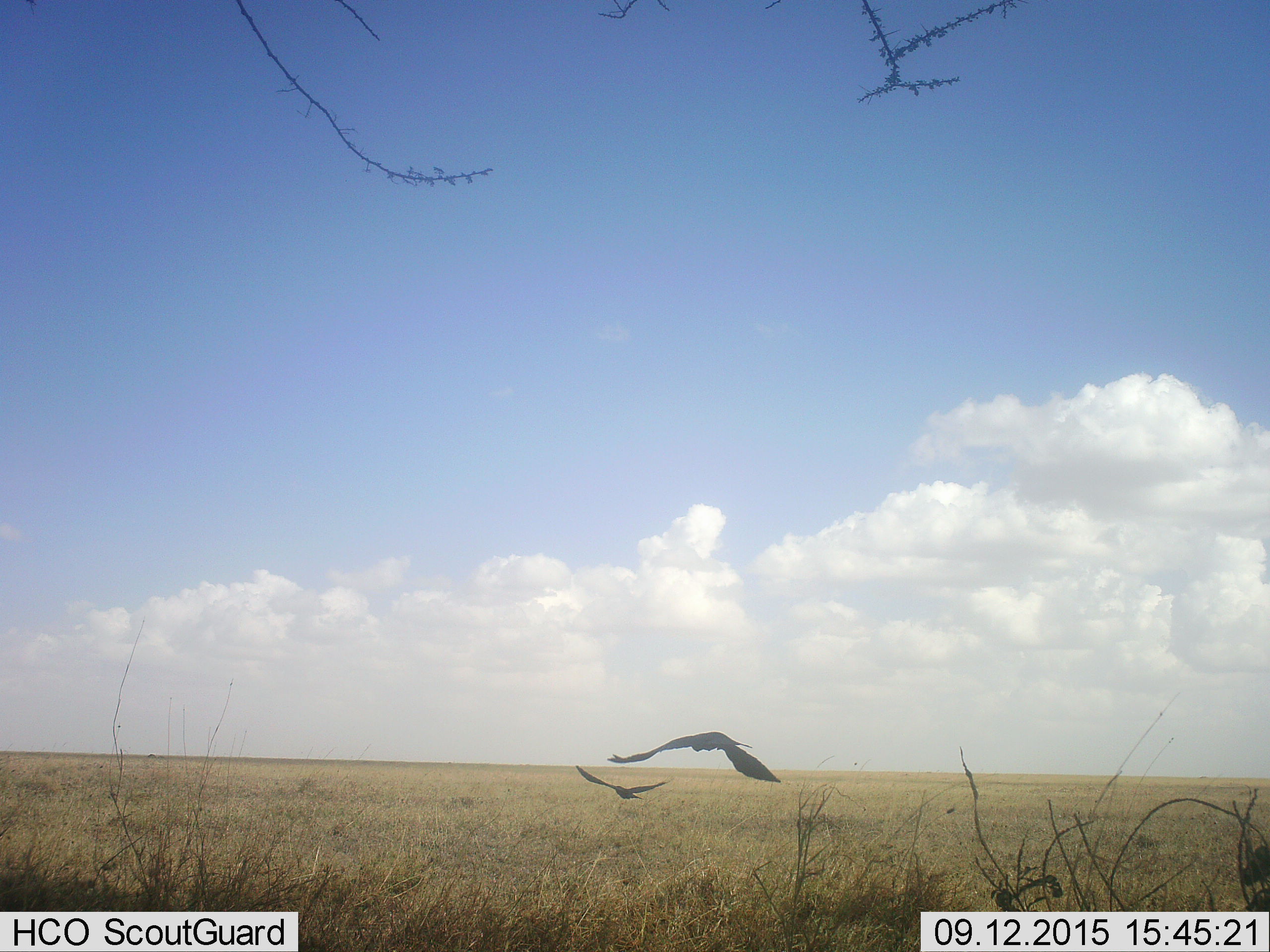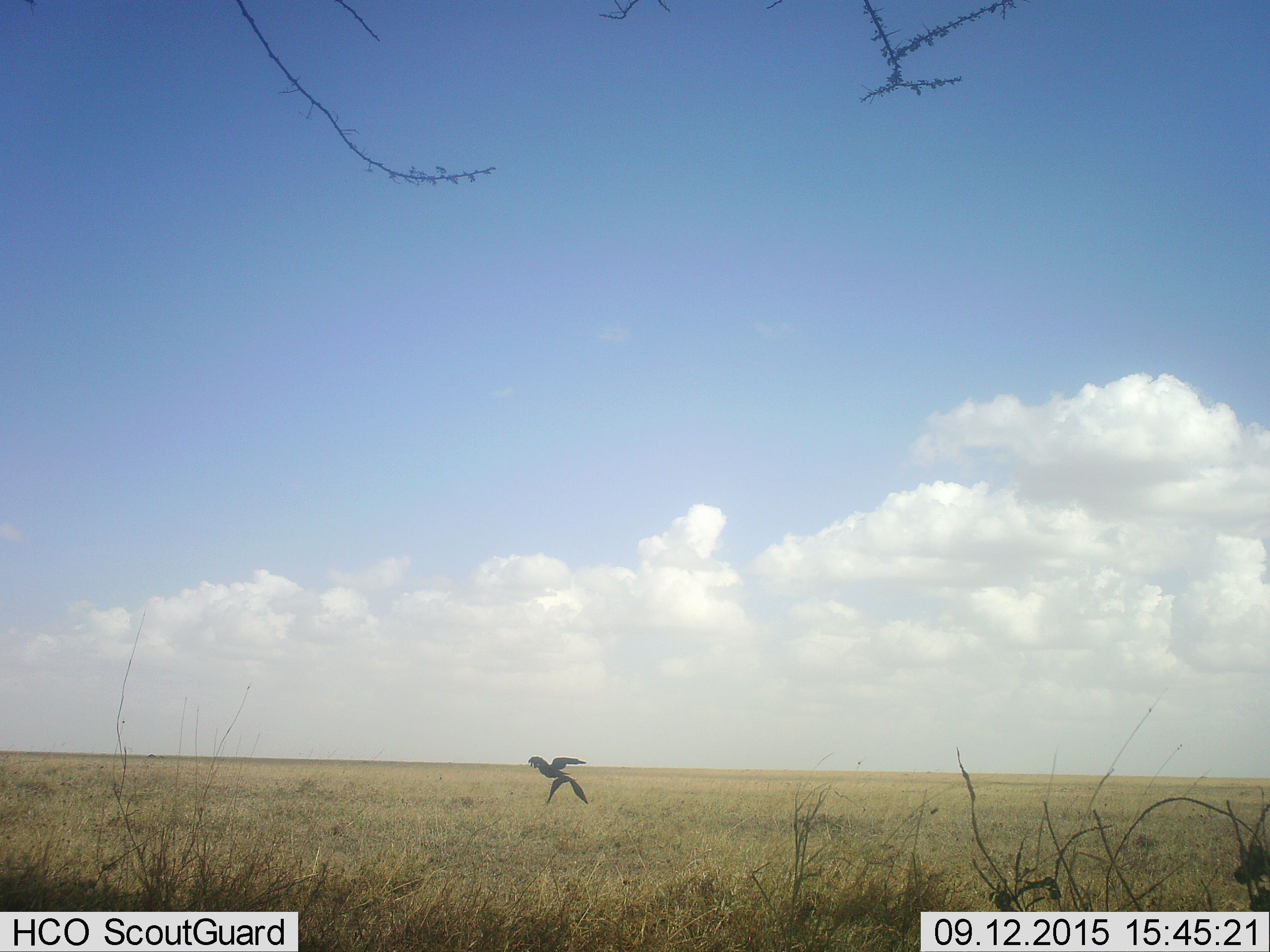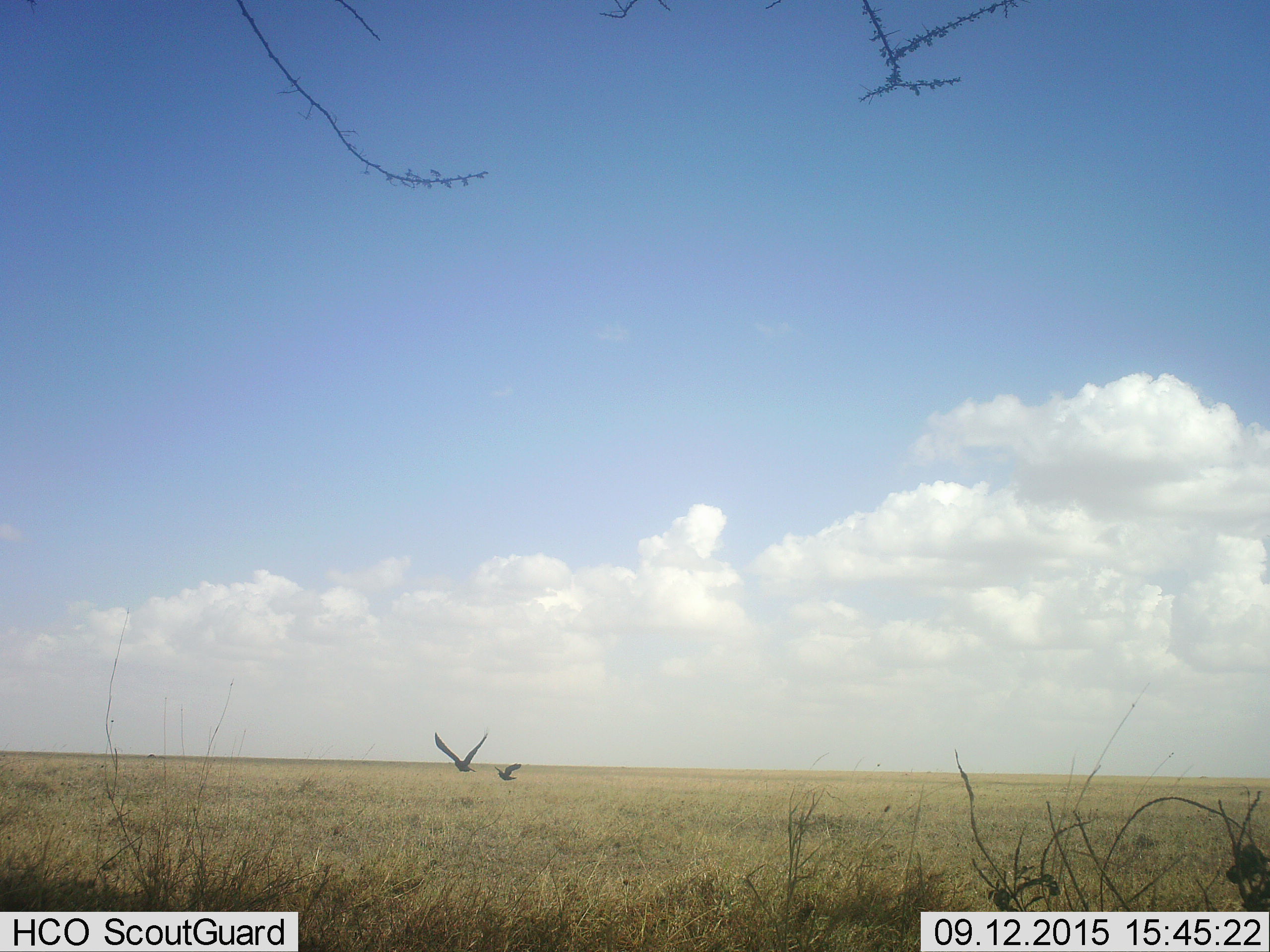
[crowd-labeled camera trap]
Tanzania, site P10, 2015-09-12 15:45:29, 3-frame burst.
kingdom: Animalia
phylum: Chordata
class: Aves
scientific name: Aves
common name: bird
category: otherbird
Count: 2.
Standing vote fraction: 0%.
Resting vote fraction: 0%.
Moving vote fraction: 100%.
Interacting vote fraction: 0%.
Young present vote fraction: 0%.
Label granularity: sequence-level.